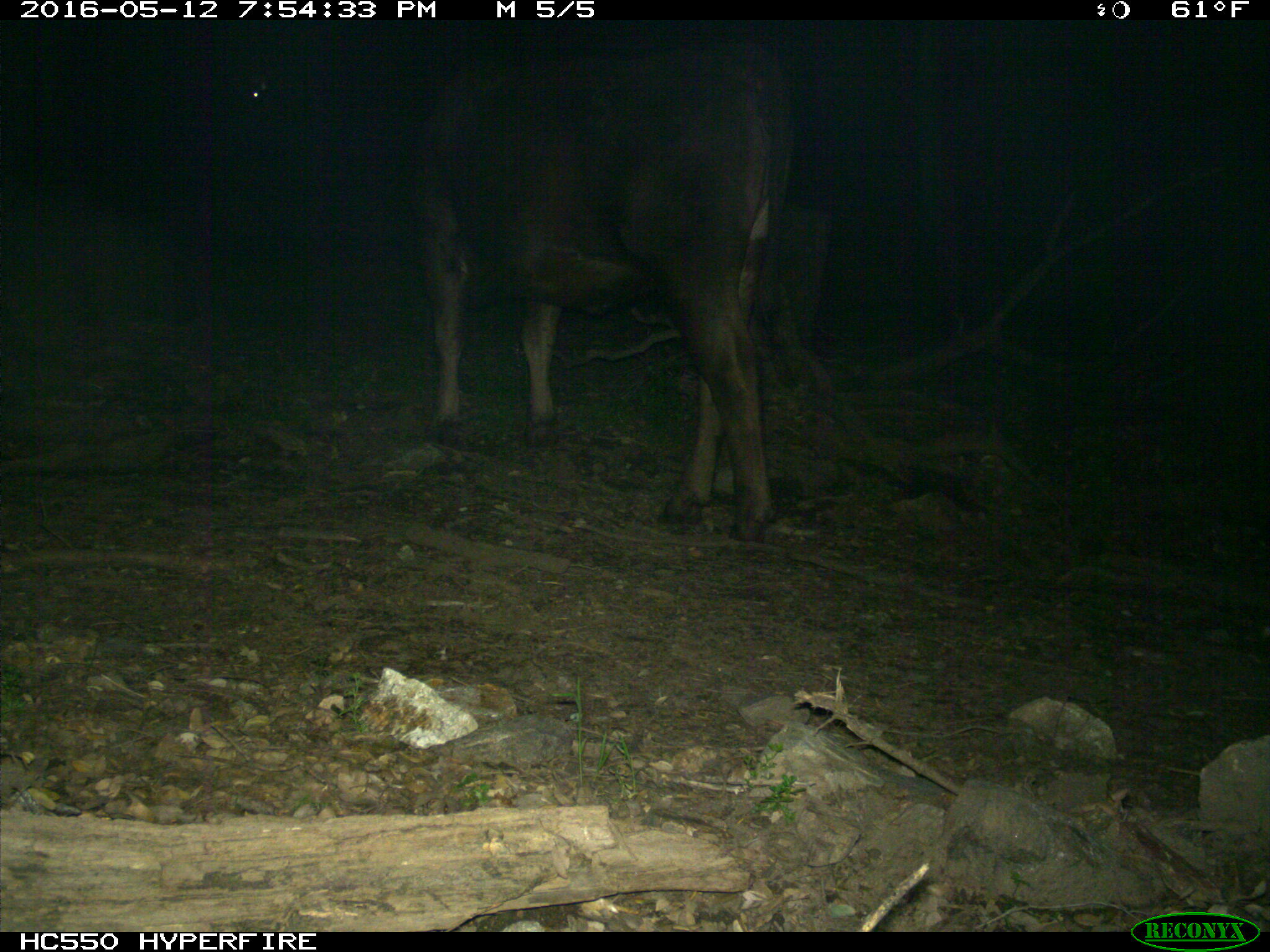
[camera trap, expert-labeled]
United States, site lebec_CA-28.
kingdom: Animalia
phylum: Chordata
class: Mammalia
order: Artiodactyla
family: Bovidae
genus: Bos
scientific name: Bos taurus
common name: domestic cow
Bos taurus (domestic cow).